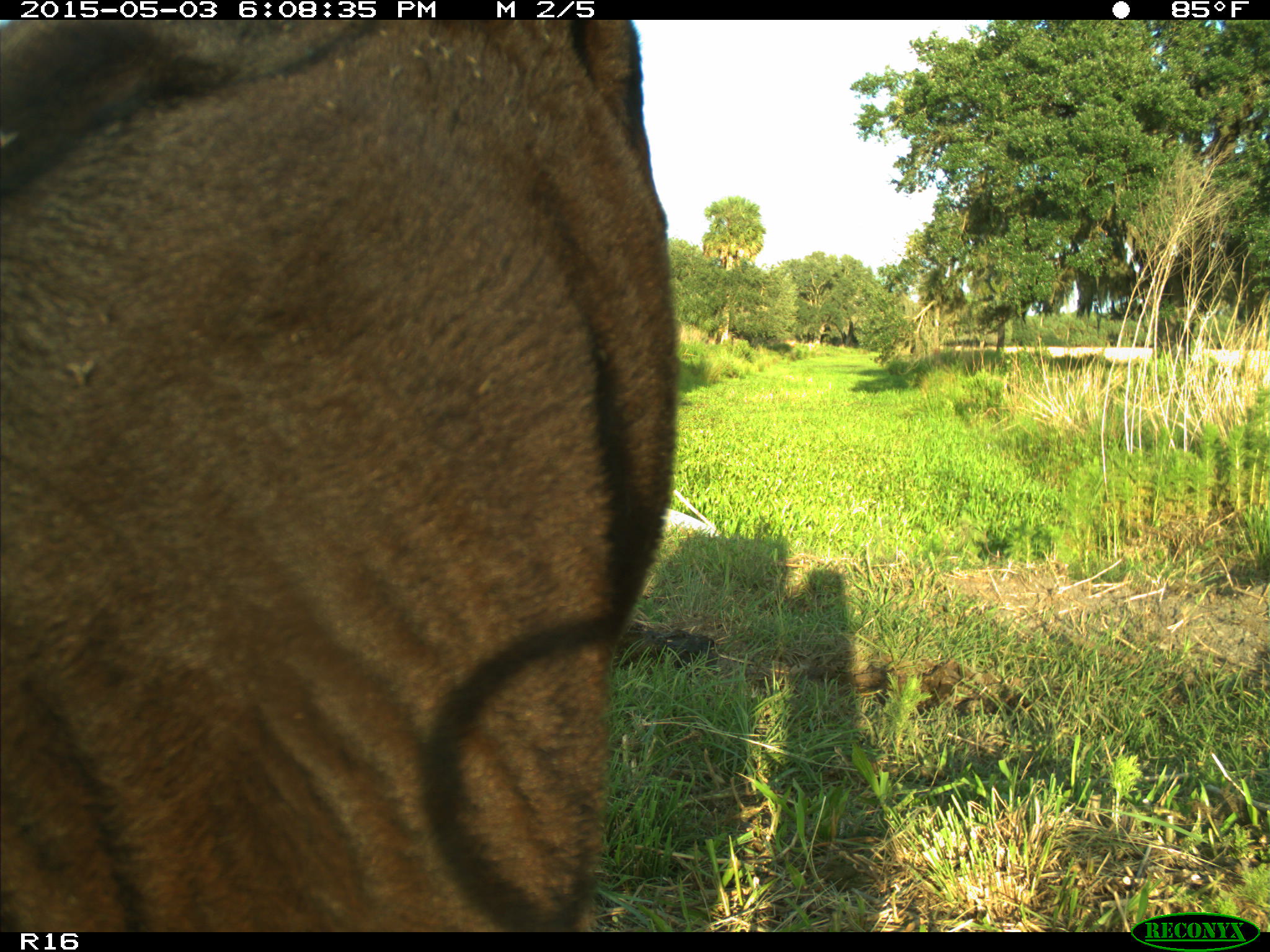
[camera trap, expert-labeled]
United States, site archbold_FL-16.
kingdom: Animalia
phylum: Chordata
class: Mammalia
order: Artiodactyla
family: Bovidae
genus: Bos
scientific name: Bos taurus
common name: domestic cow